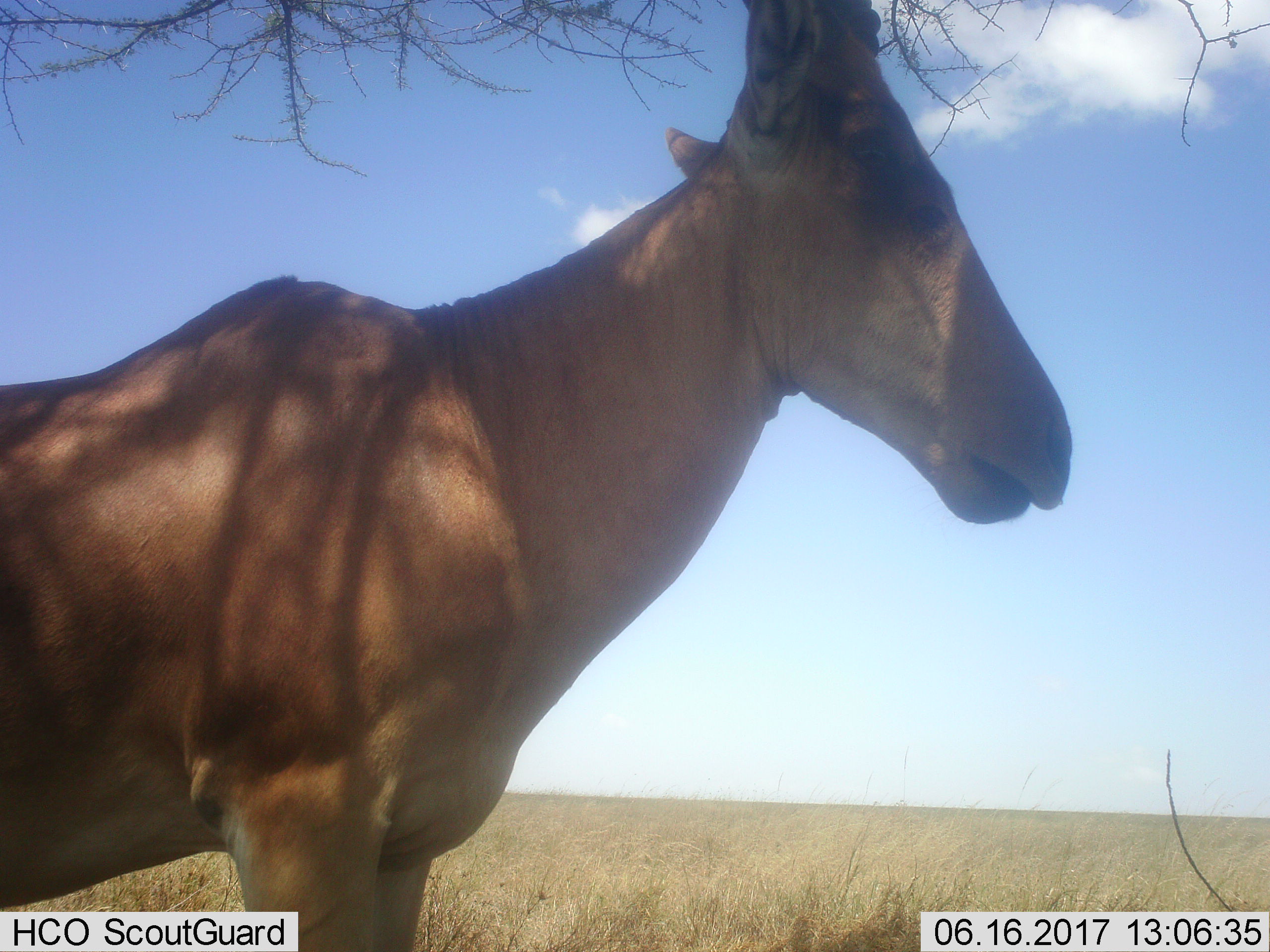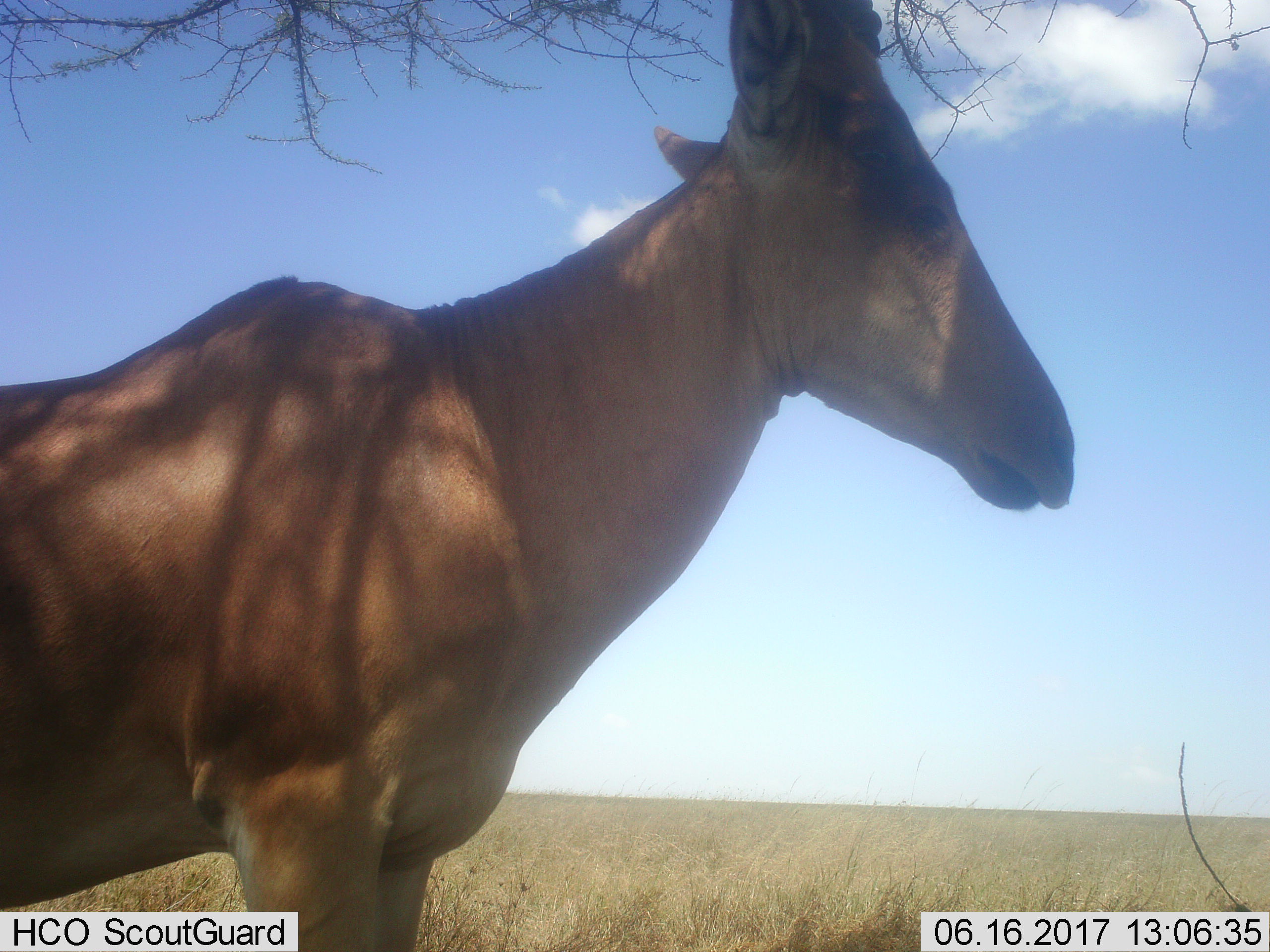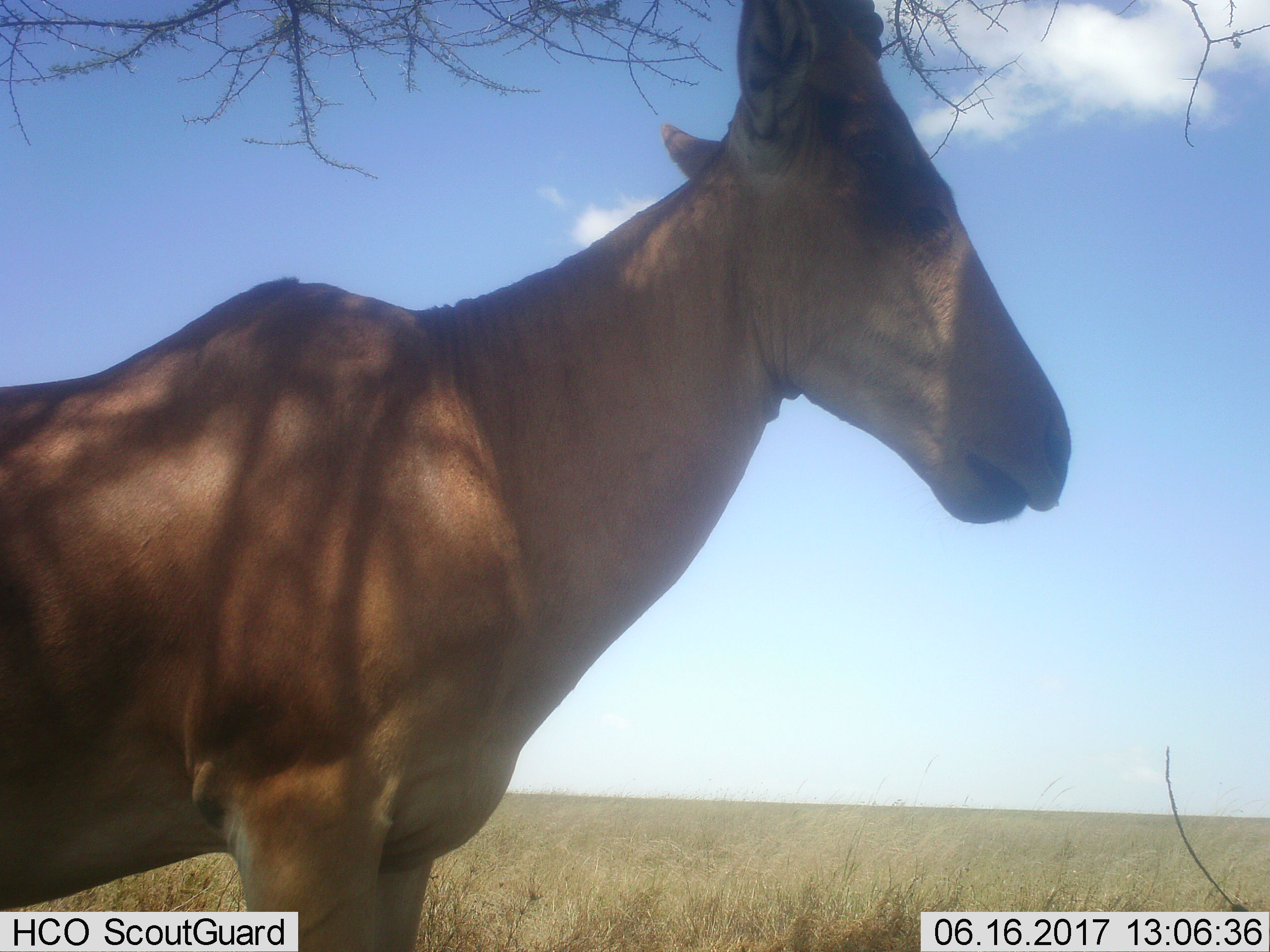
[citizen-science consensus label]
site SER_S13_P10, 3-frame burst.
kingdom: Animalia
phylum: Chordata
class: Mammalia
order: Artiodactyla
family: Bovidae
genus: Alcelaphus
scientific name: Alcelaphus buselaphus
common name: hartebeest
Hartebeest (Alcelaphus buselaphus), count 1. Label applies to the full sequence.